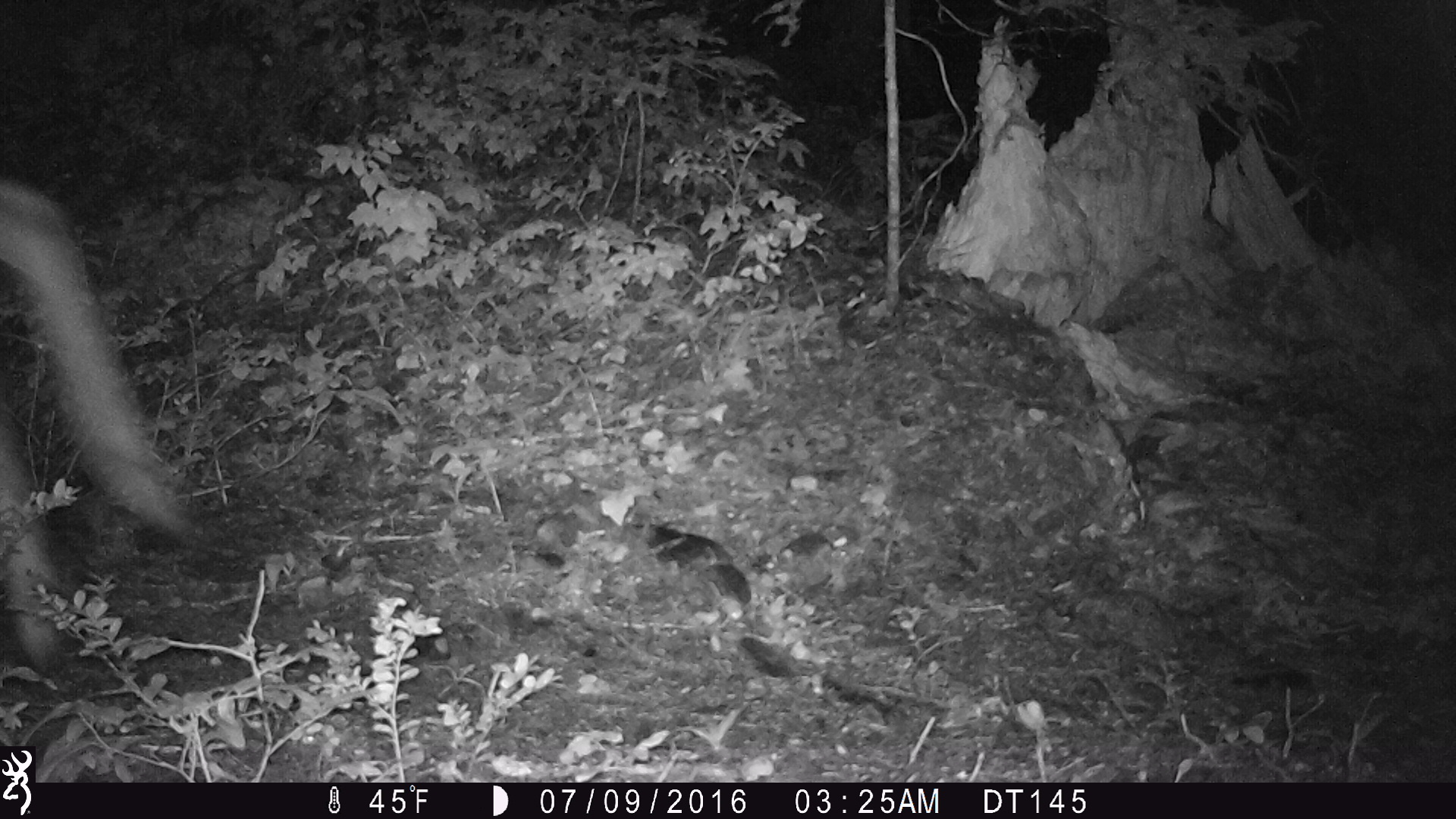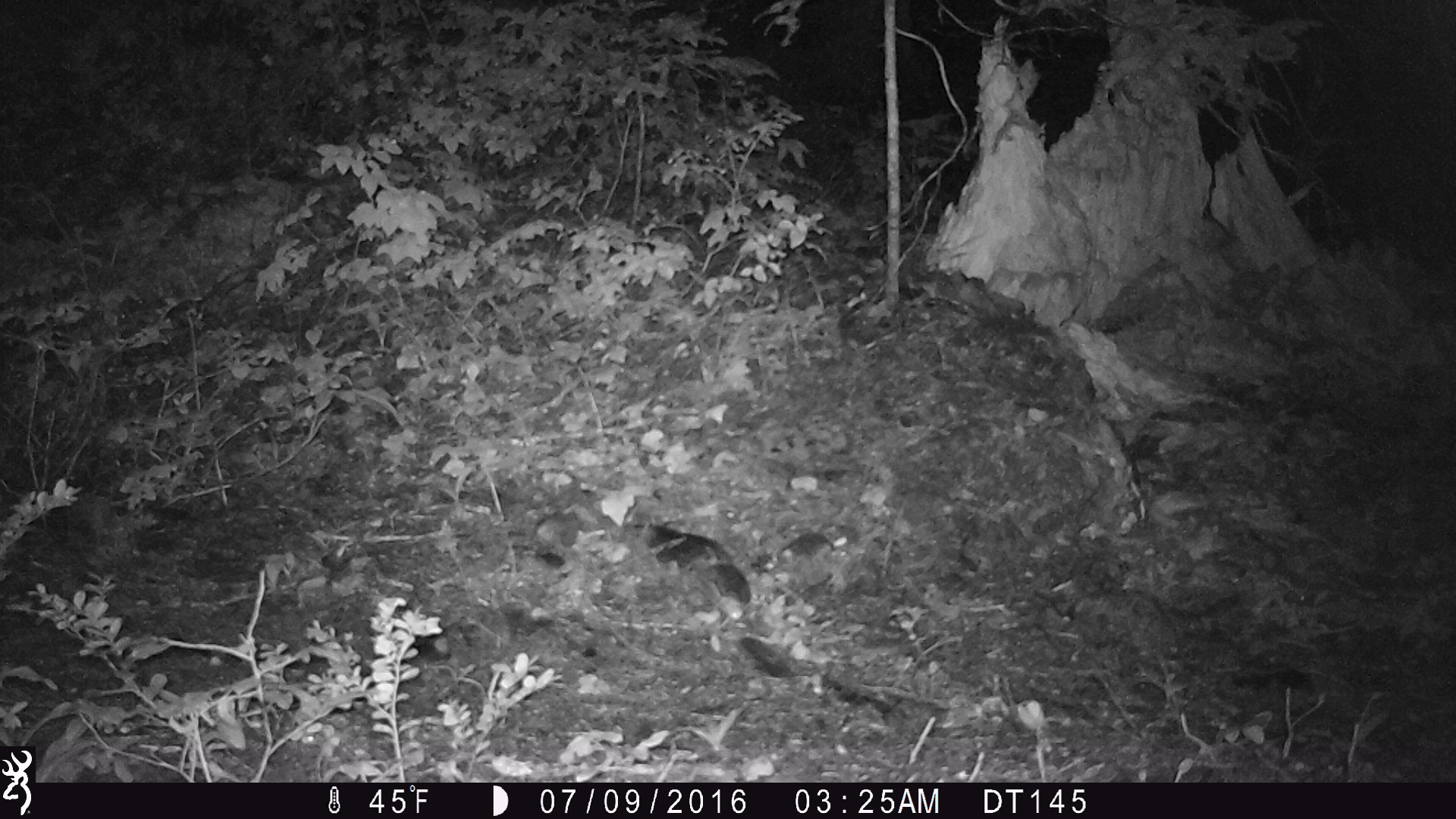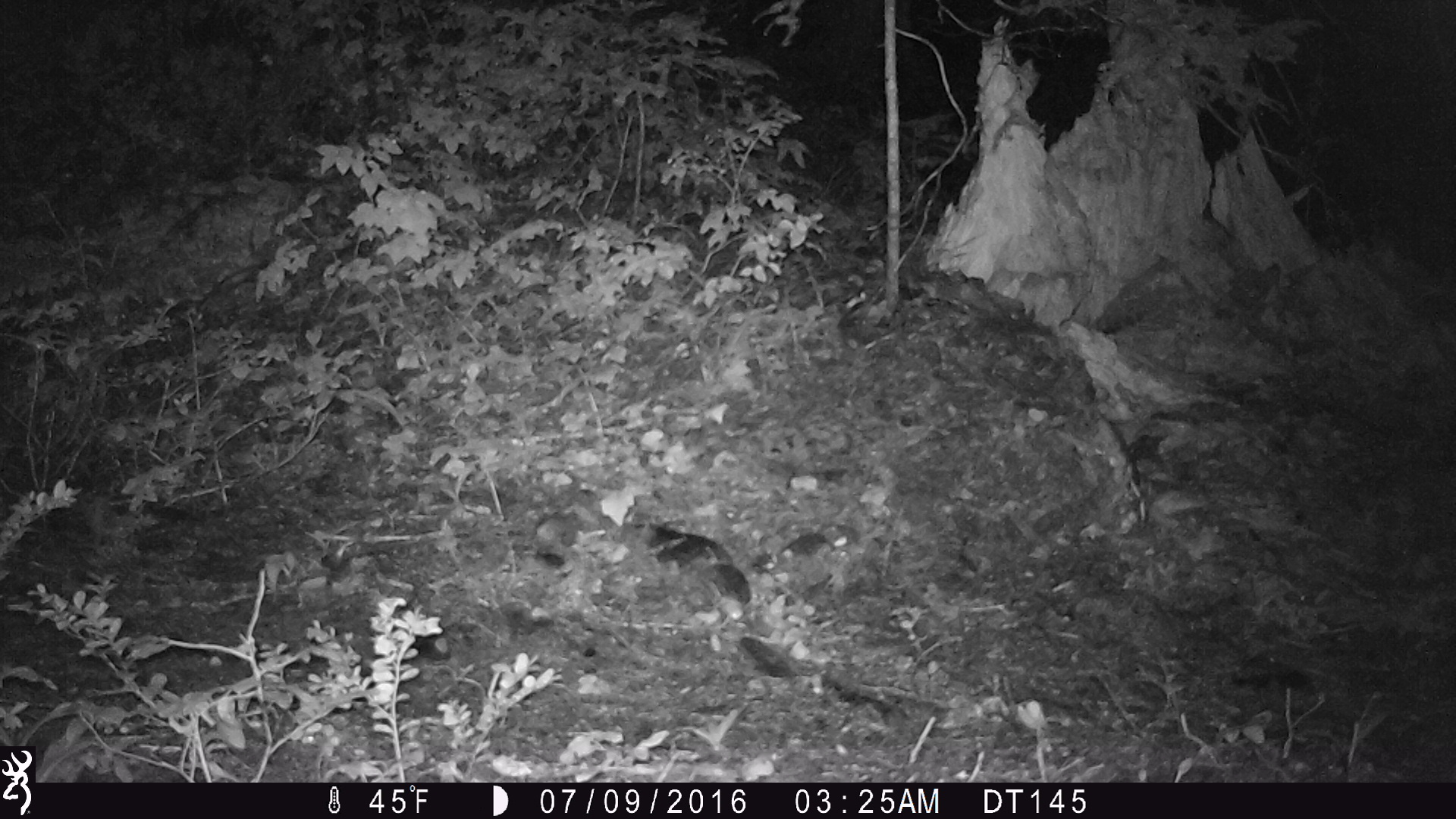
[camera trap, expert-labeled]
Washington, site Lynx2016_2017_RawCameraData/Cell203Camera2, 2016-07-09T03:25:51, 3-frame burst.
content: unidentified animal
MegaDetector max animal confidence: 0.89